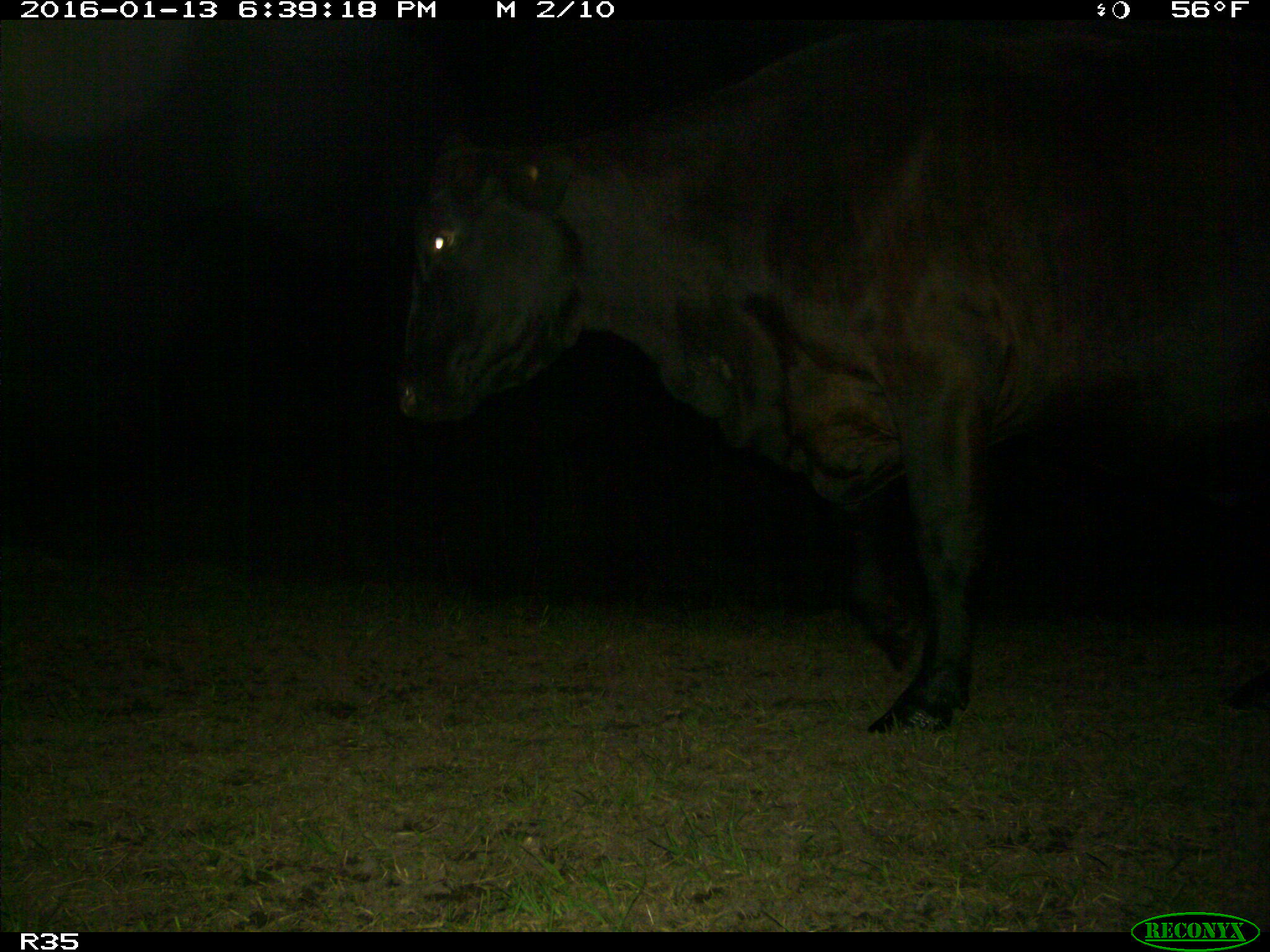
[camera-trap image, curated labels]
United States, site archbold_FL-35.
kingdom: Animalia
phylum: Chordata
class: Mammalia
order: Artiodactyla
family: Bovidae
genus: Bos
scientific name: Bos taurus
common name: domestic cow